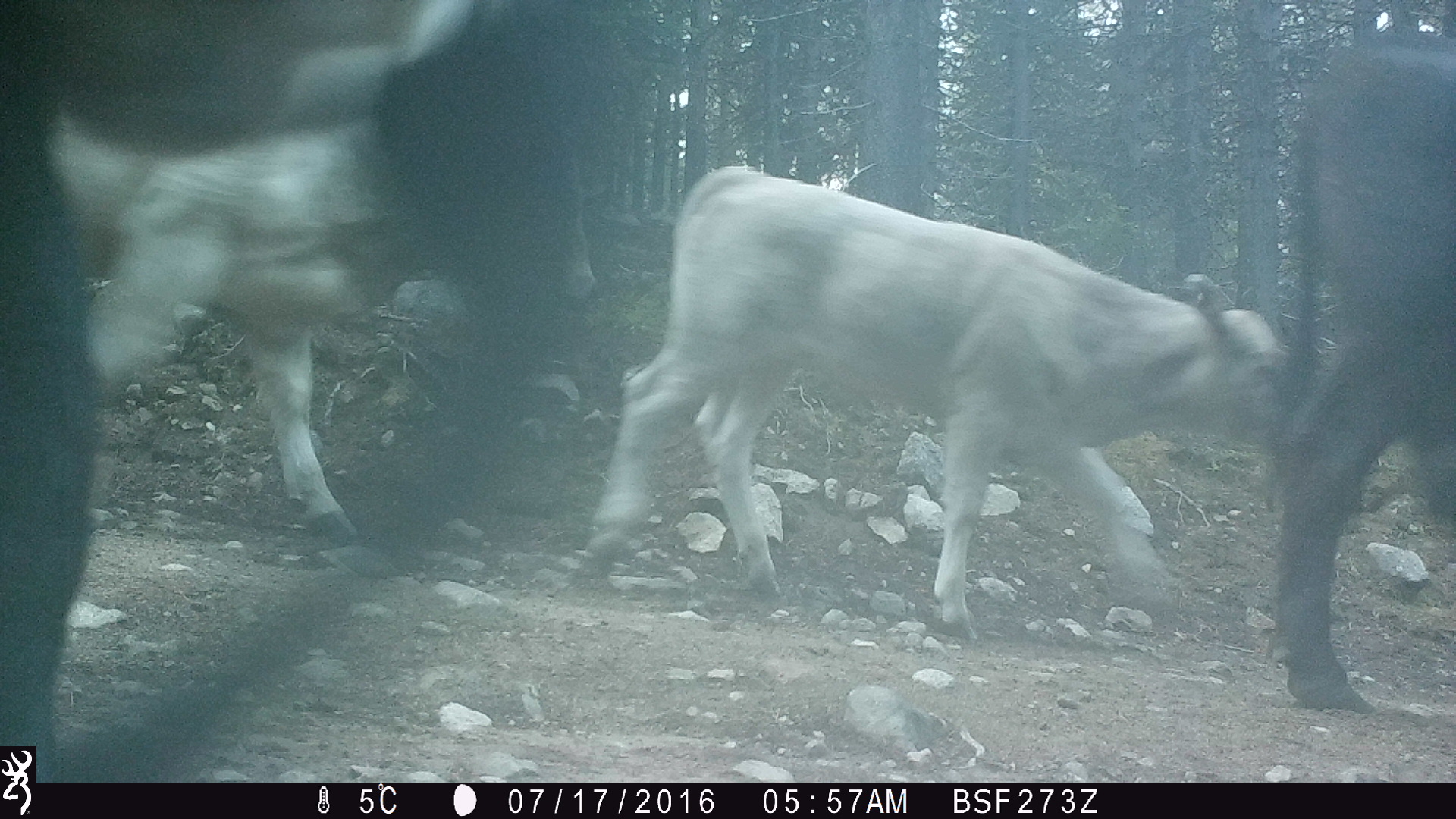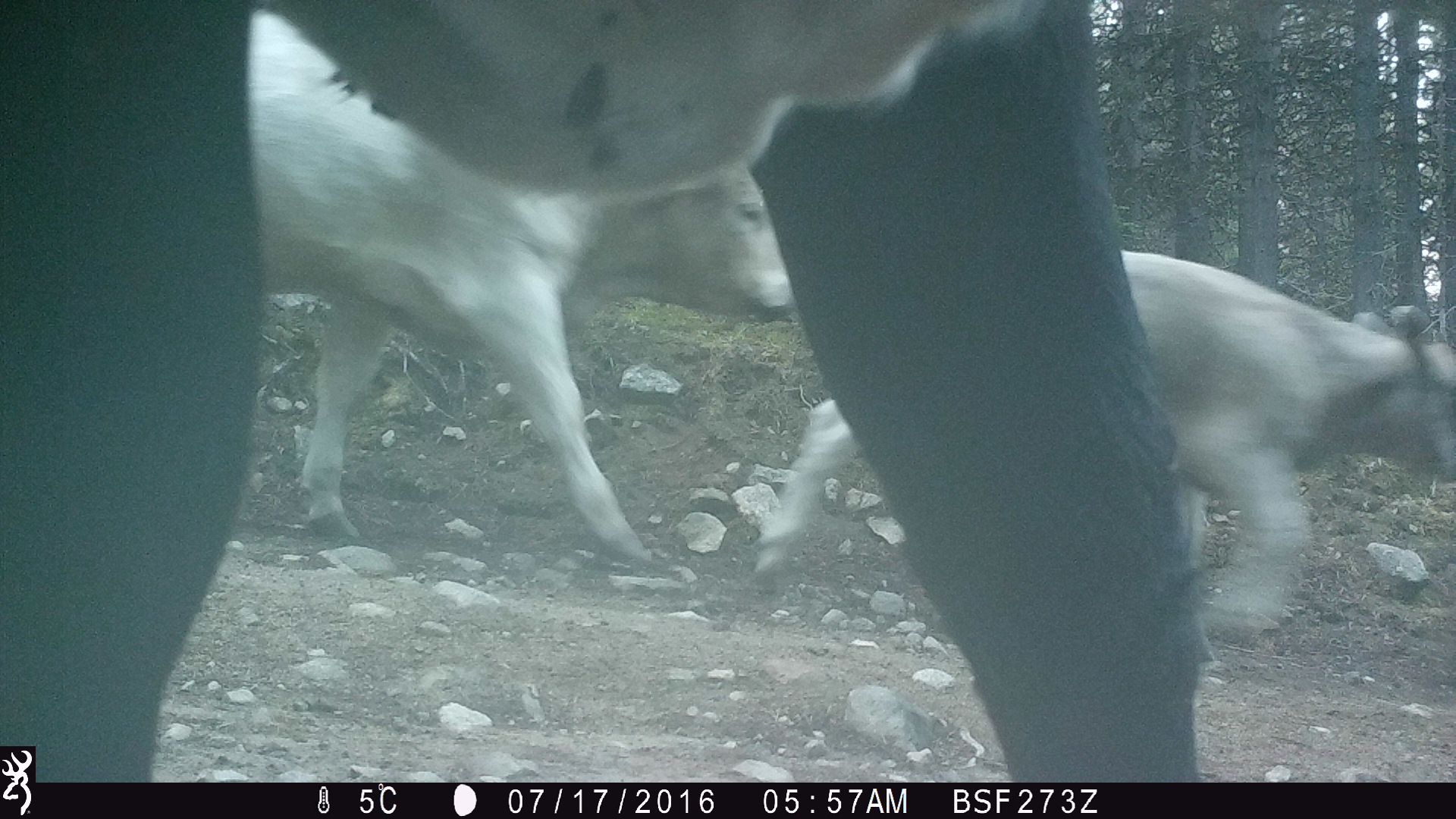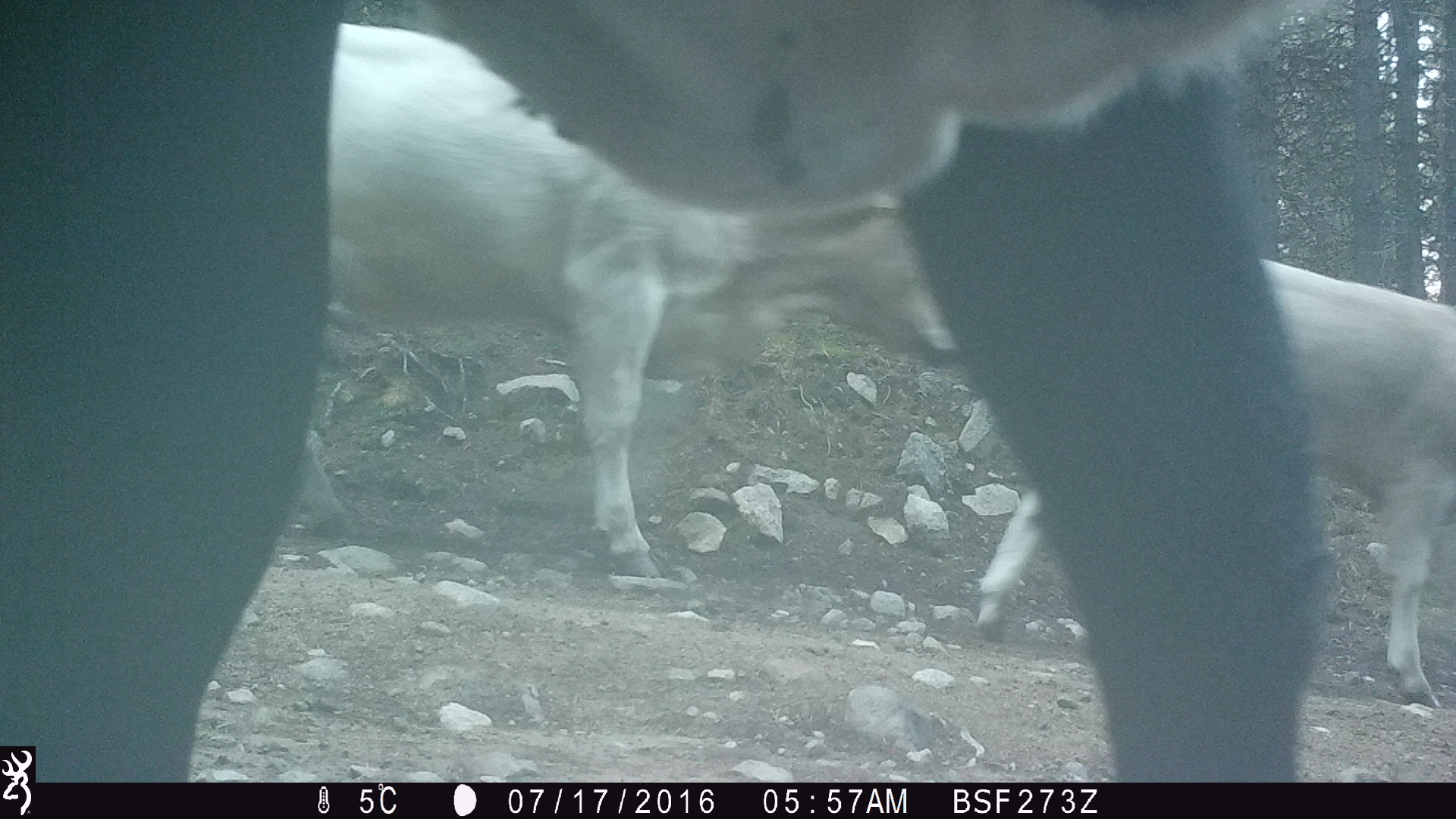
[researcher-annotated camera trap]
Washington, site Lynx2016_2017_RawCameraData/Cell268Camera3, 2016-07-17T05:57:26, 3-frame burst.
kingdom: Animalia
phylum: Chordata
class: Mammalia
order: Artiodactyla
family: Bovidae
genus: Bos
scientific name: Bos taurus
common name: domestic cattle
Domestic cattle (Bos taurus). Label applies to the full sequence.